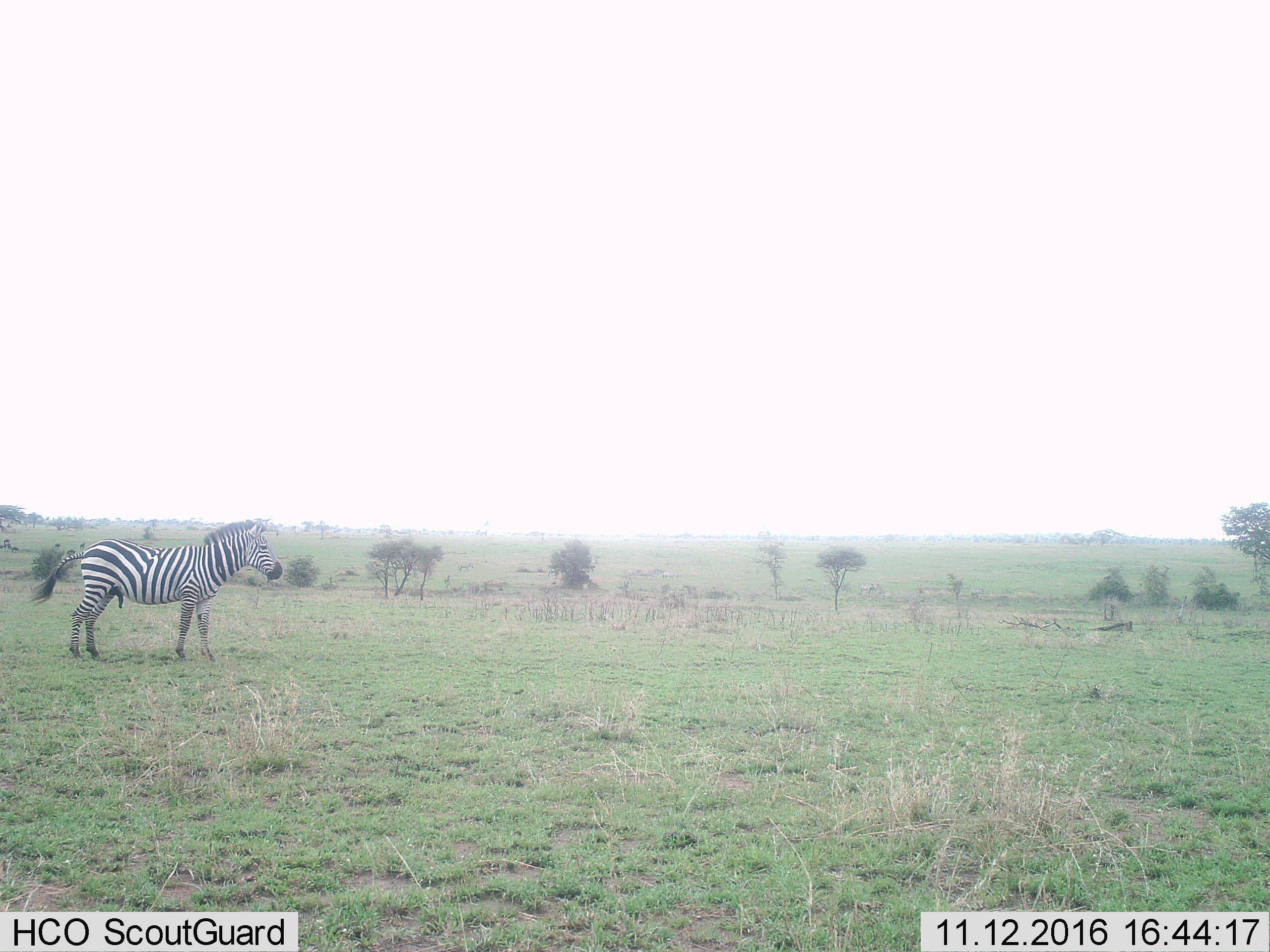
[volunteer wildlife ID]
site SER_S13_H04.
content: unidentified animal